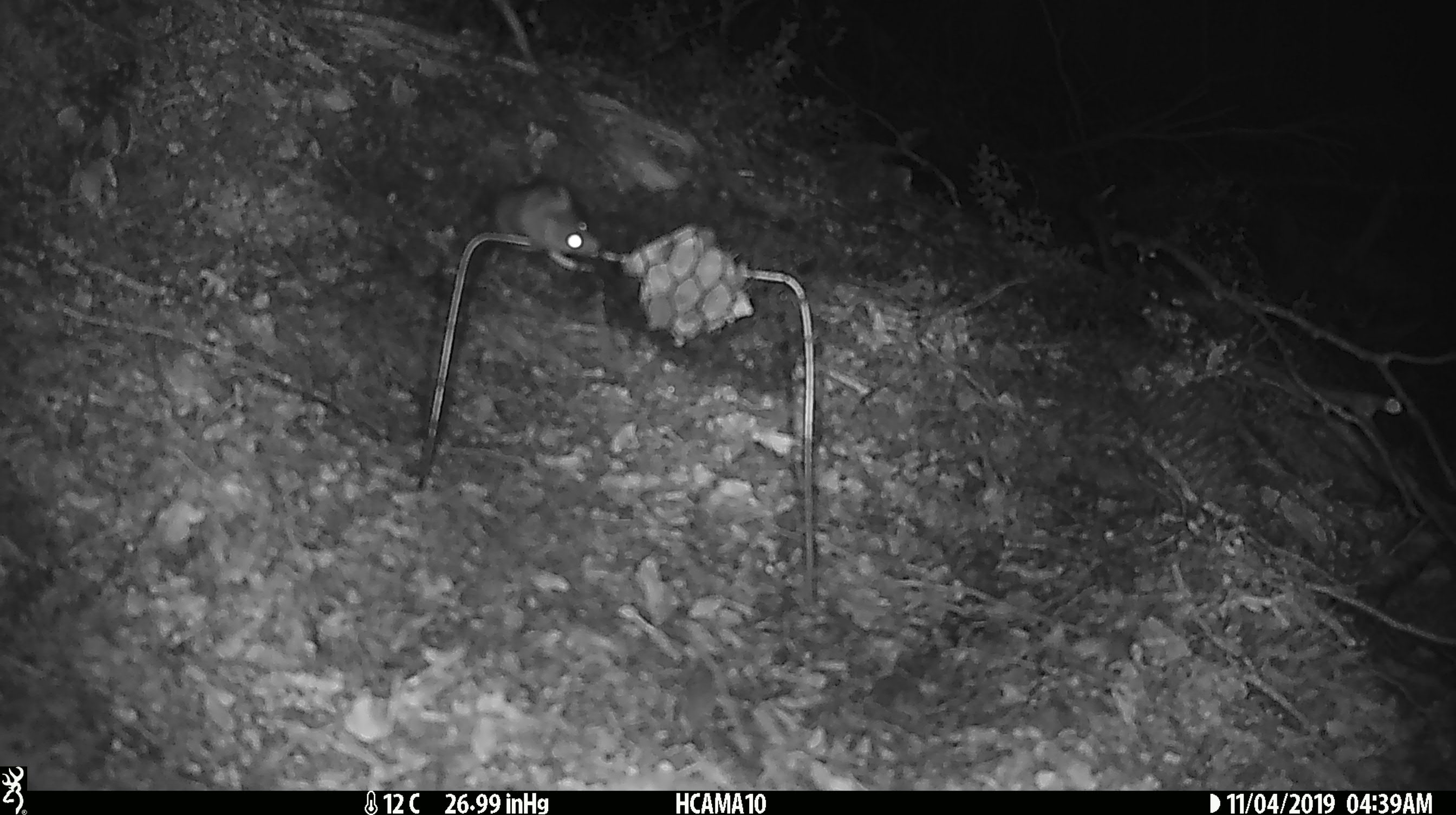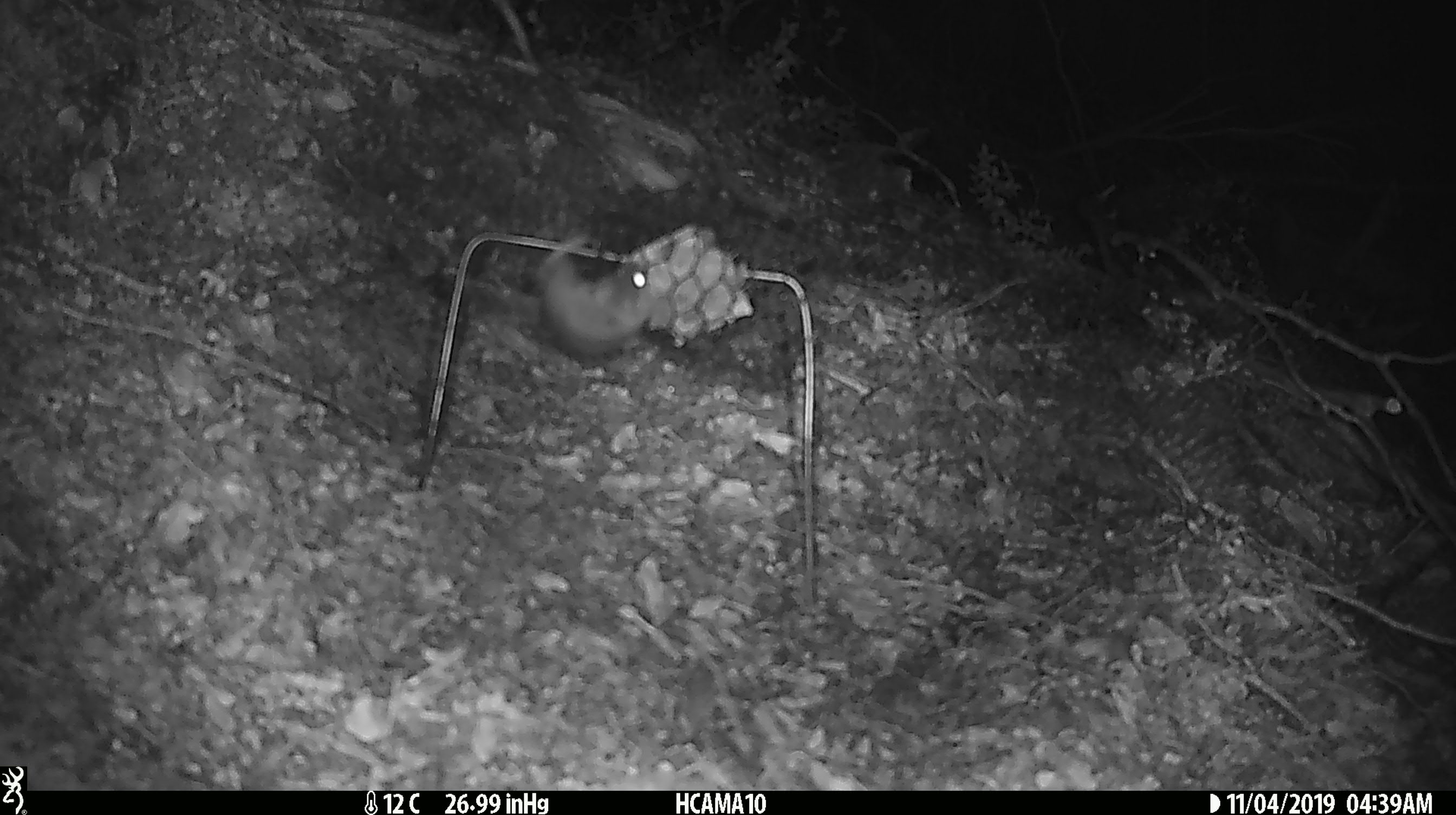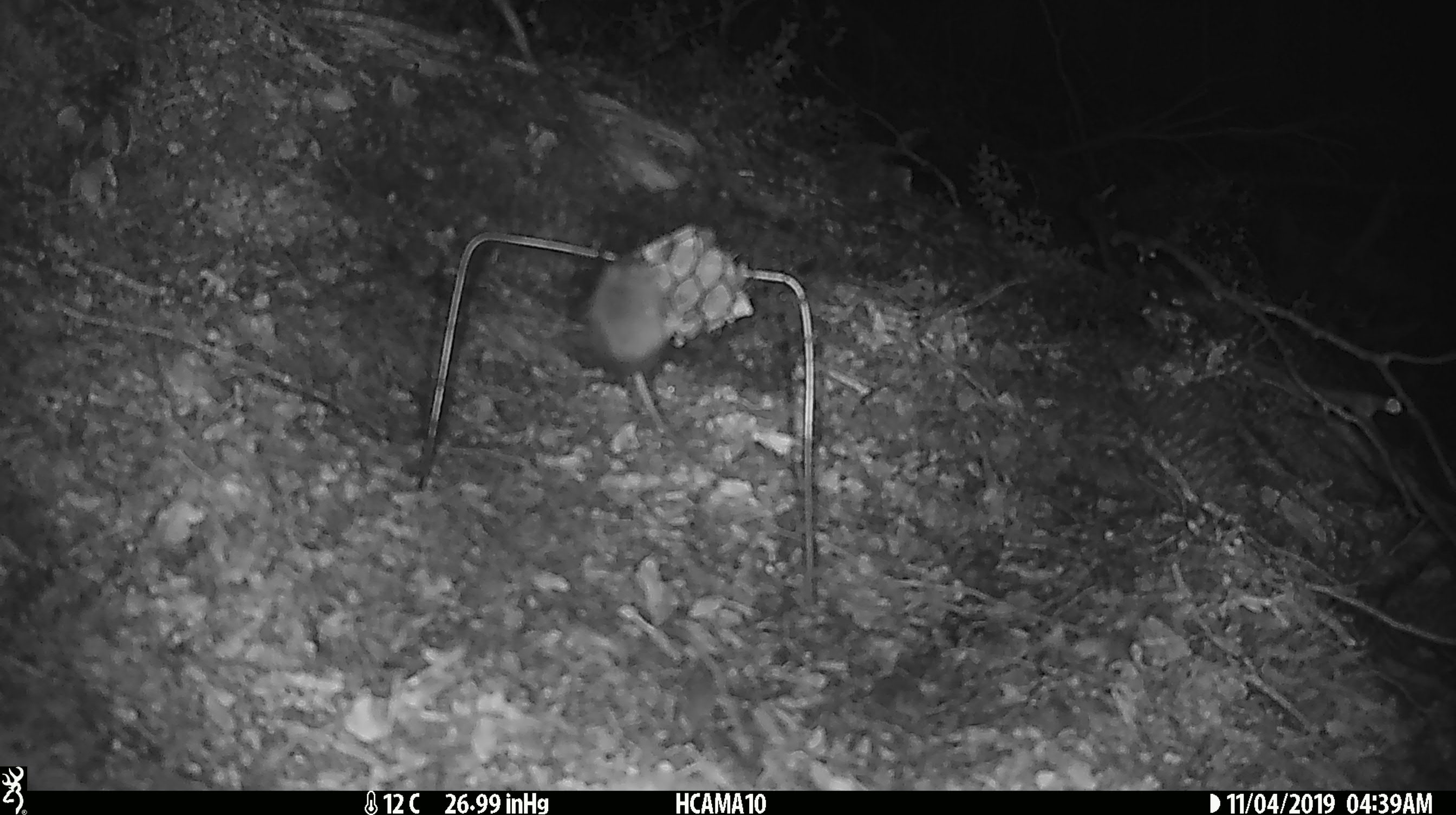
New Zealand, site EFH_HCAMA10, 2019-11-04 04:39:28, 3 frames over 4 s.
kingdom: Animalia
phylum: Chordata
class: Mammalia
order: Rodentia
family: Muridae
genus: Mus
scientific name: Mus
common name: mouse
Mouse (Mus).